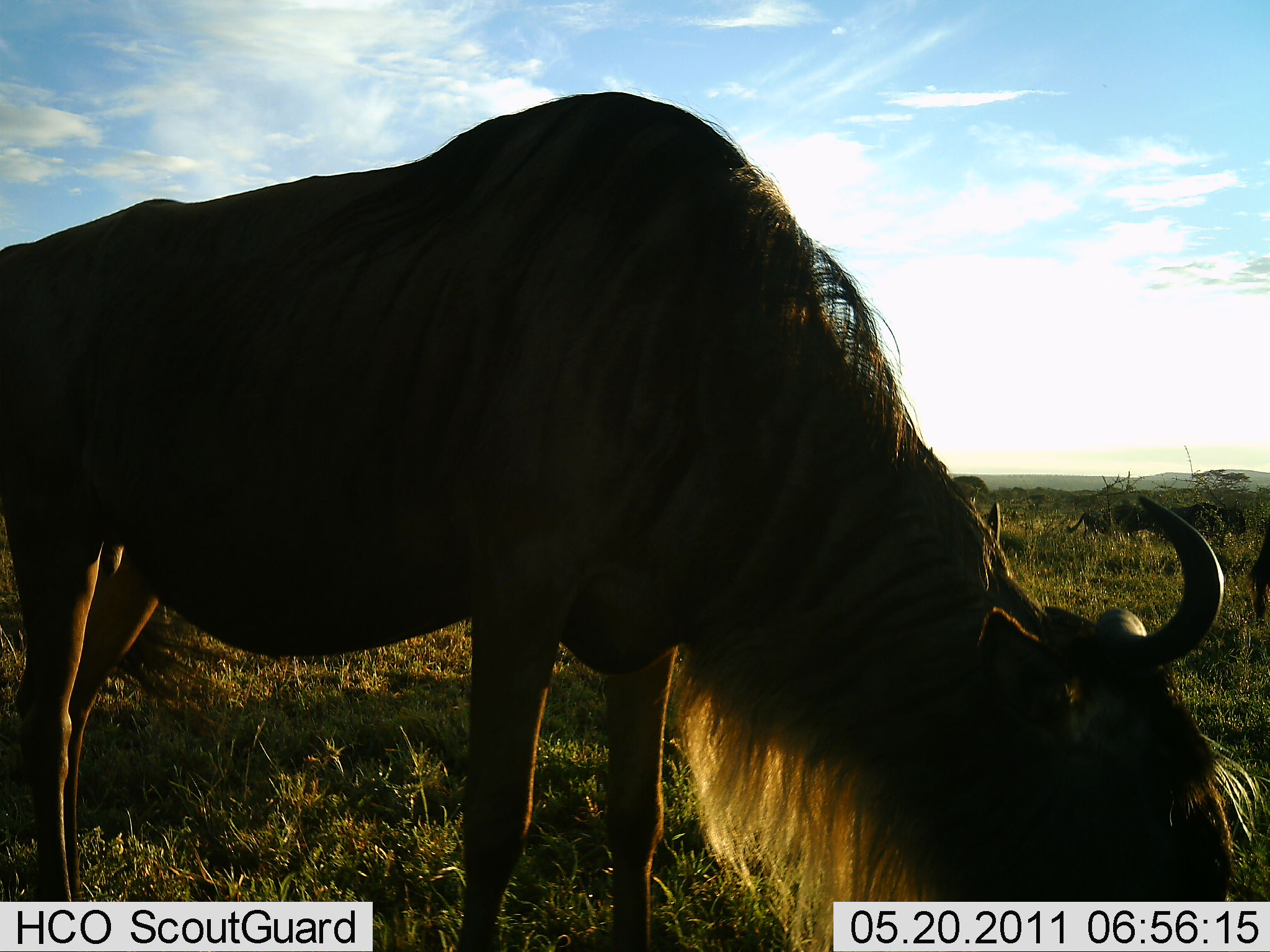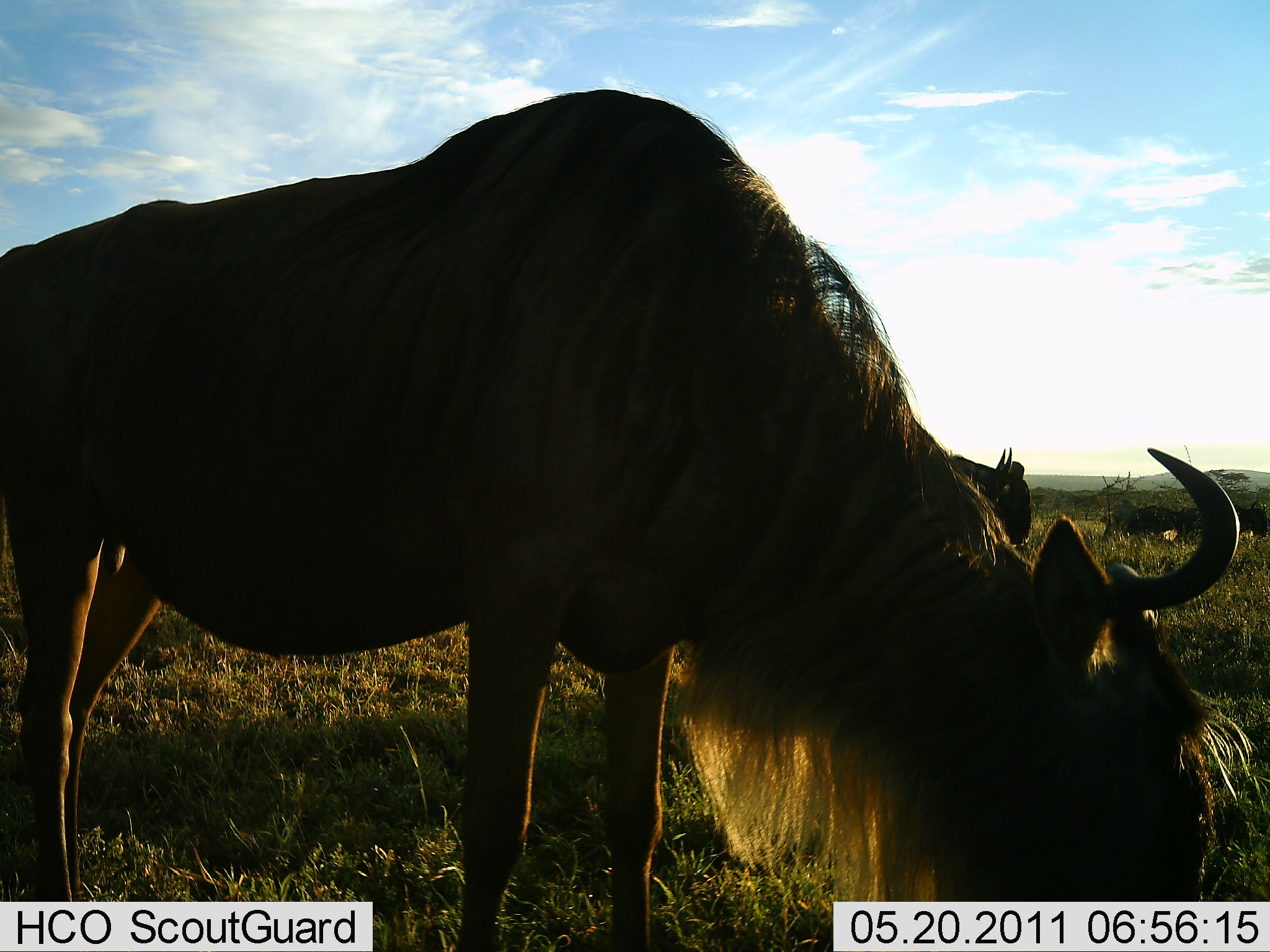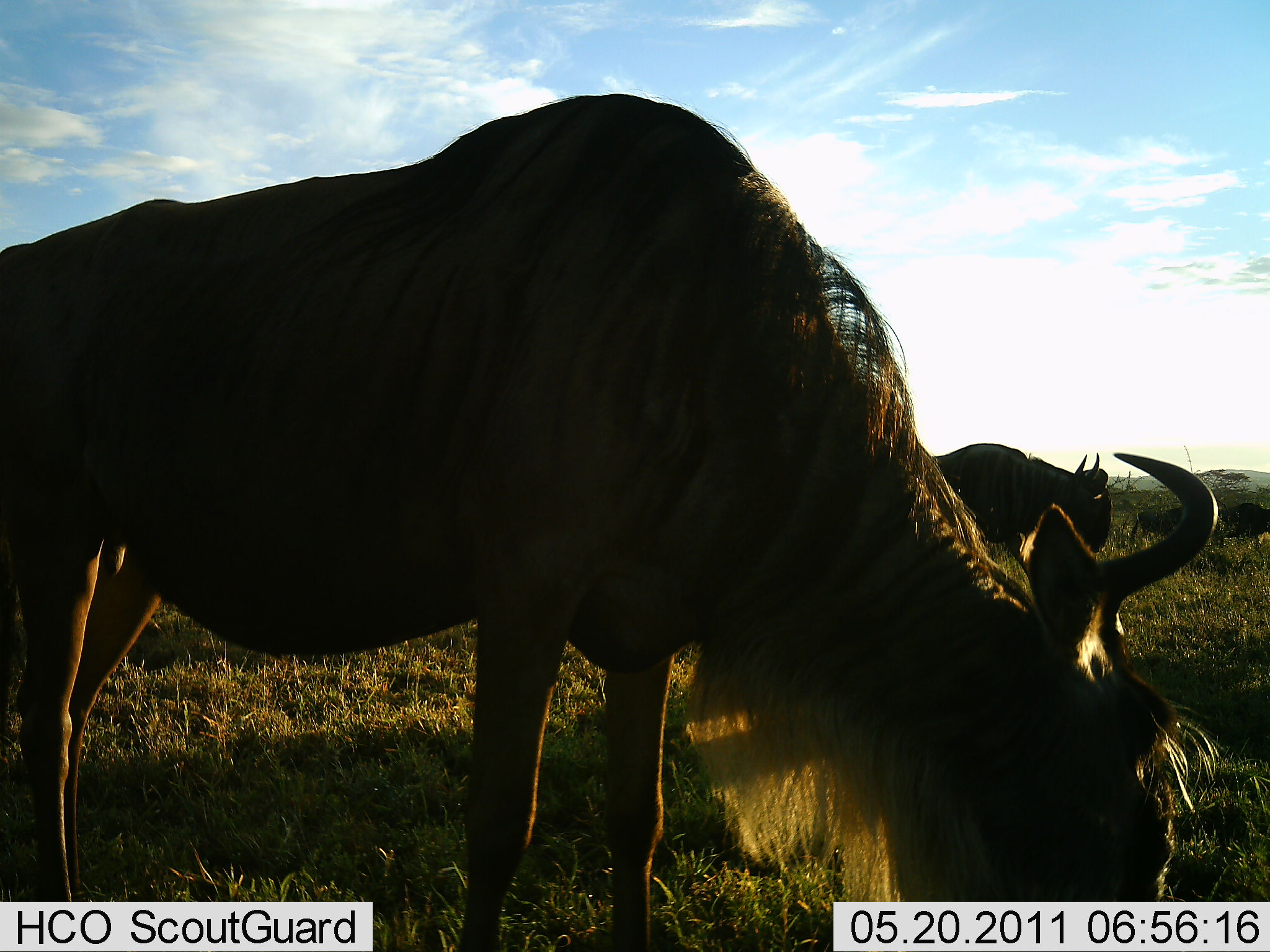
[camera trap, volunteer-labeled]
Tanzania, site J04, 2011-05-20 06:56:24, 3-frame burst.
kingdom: Animalia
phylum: Chordata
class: Mammalia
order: Artiodactyla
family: Bovidae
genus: Connochaetes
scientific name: Connochaetes taurinus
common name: blue wildebeest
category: wildebeest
Wildebeest (blue wildebeest) (Connochaetes taurinus), count 4. Behavior (volunteer vote fractions): standing 30%, resting 0%, moving 20%, interacting 0%. Young present (vote fraction): 0%. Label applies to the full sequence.